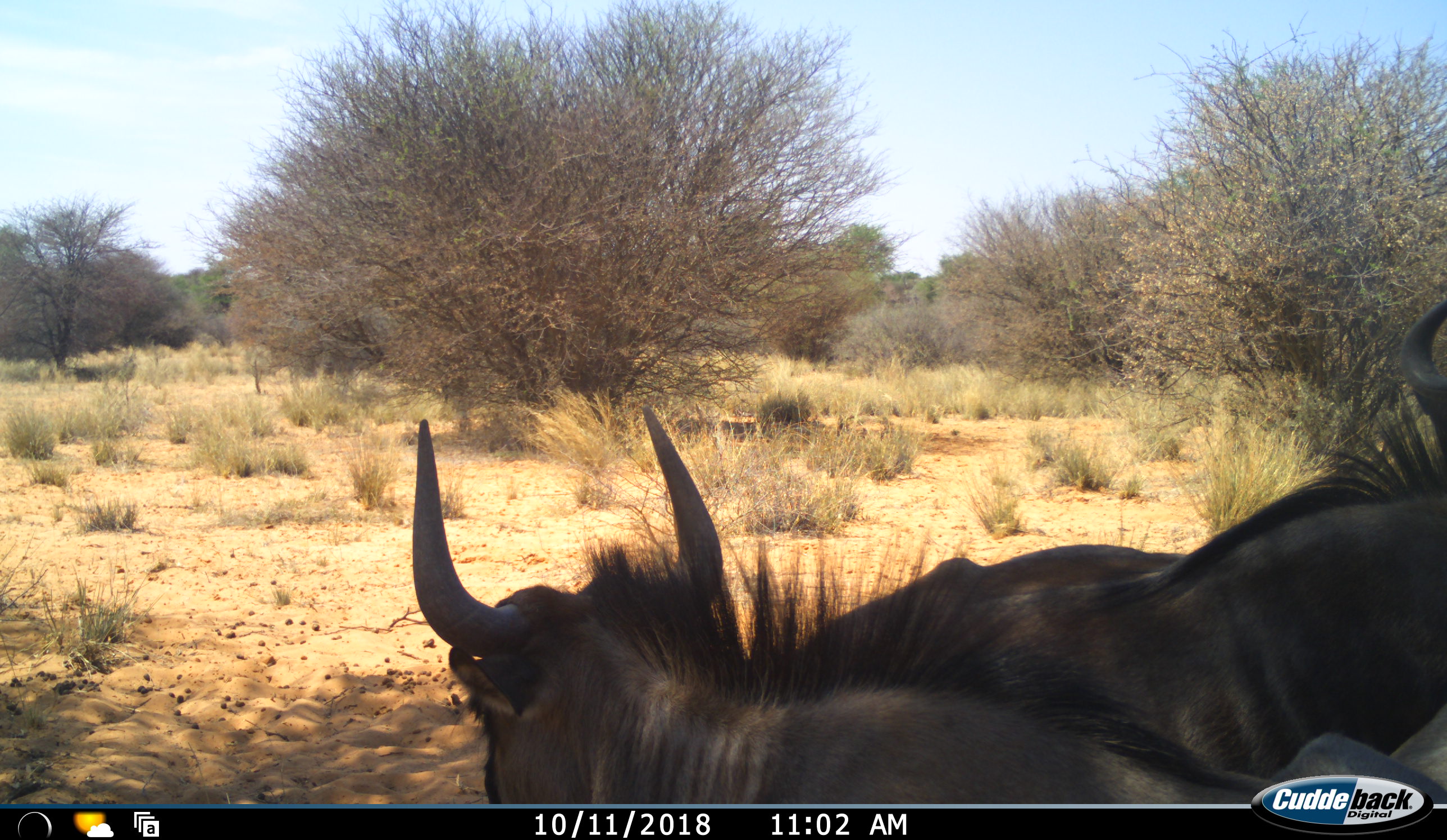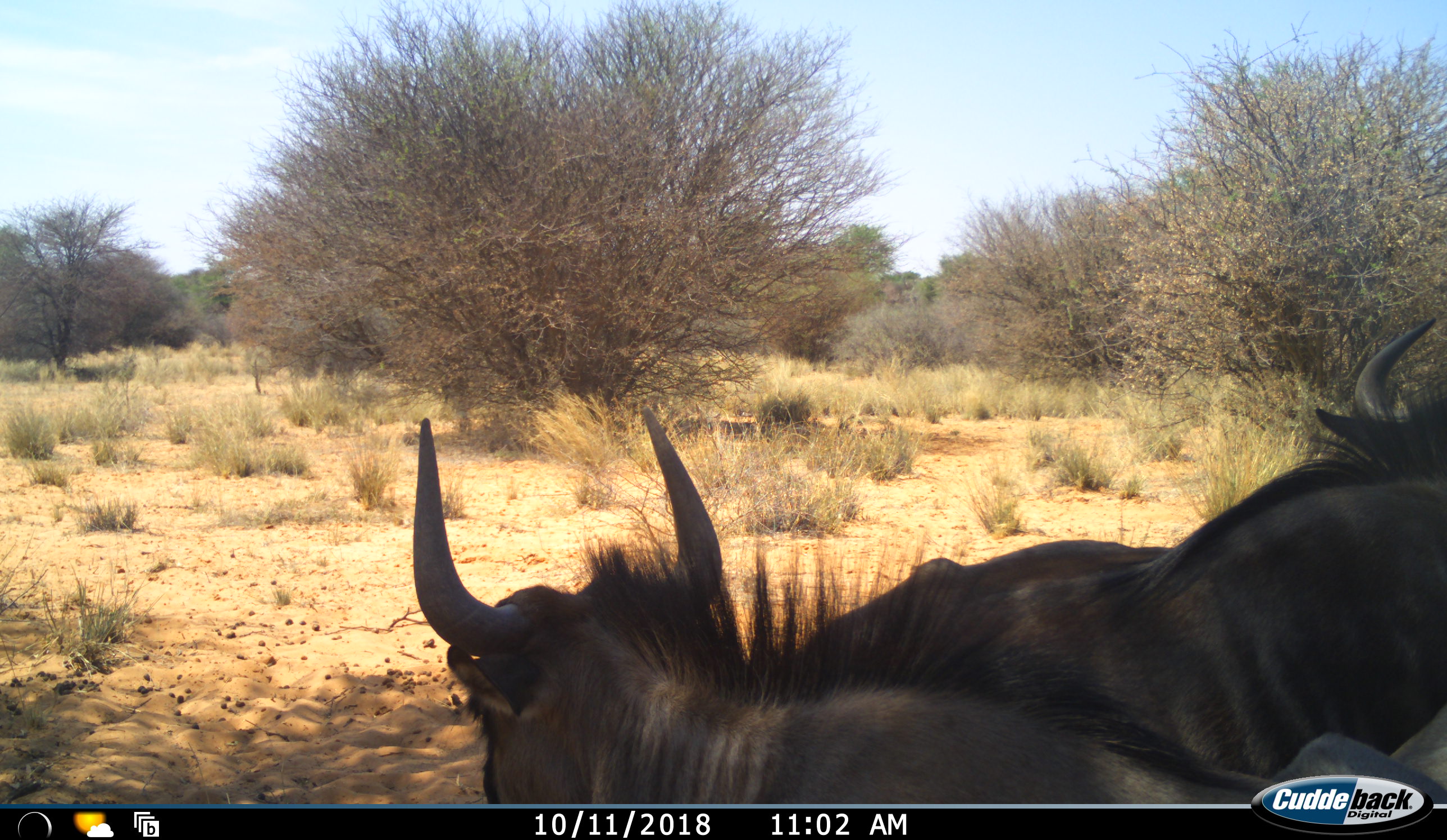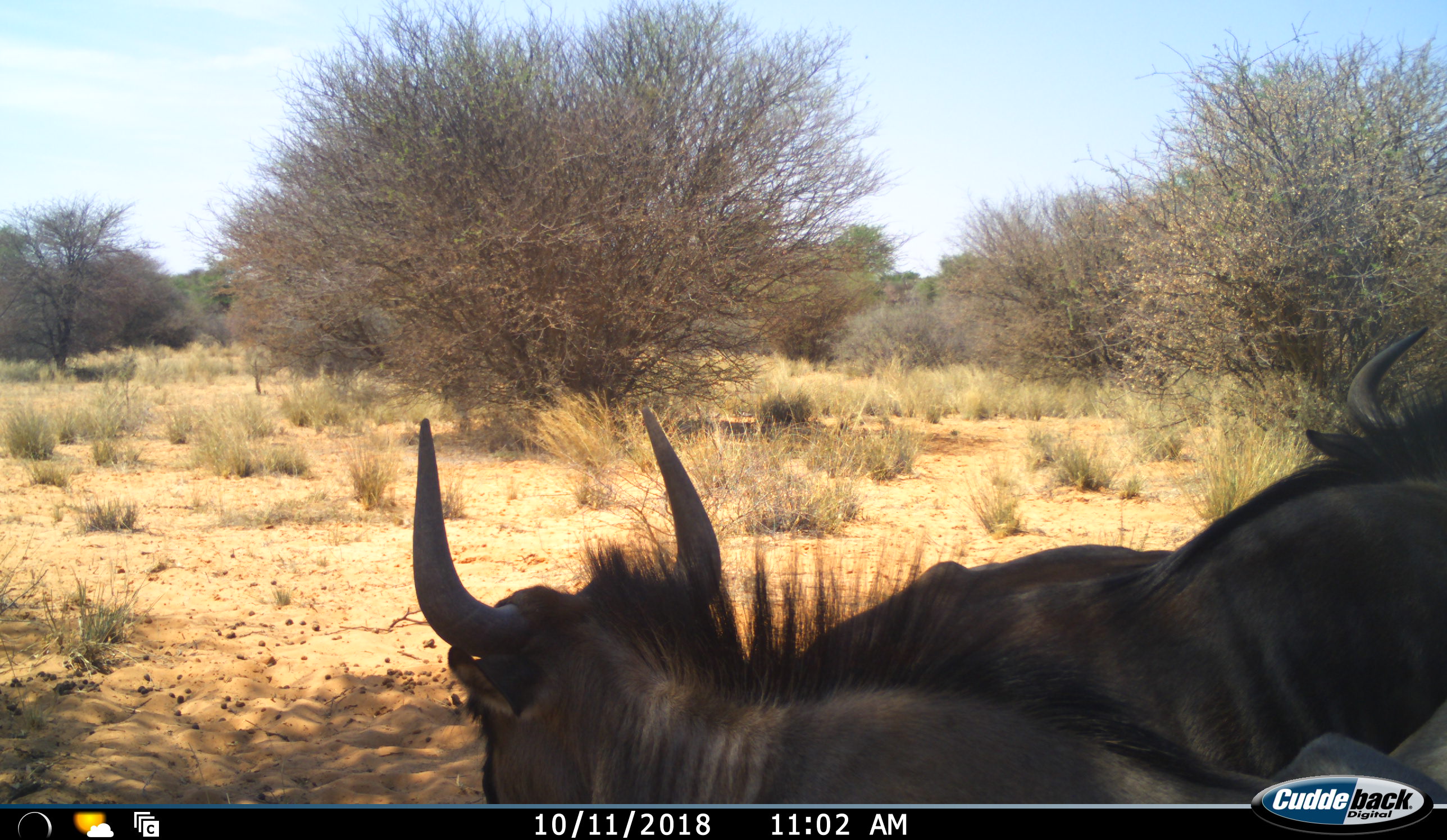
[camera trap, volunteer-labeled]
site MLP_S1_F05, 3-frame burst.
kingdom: Animalia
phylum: Chordata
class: Mammalia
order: Artiodactyla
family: Bovidae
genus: Connochaetes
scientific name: Connochaetes taurinus taurinus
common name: blue wildebeest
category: wildebeestblue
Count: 2.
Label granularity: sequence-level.